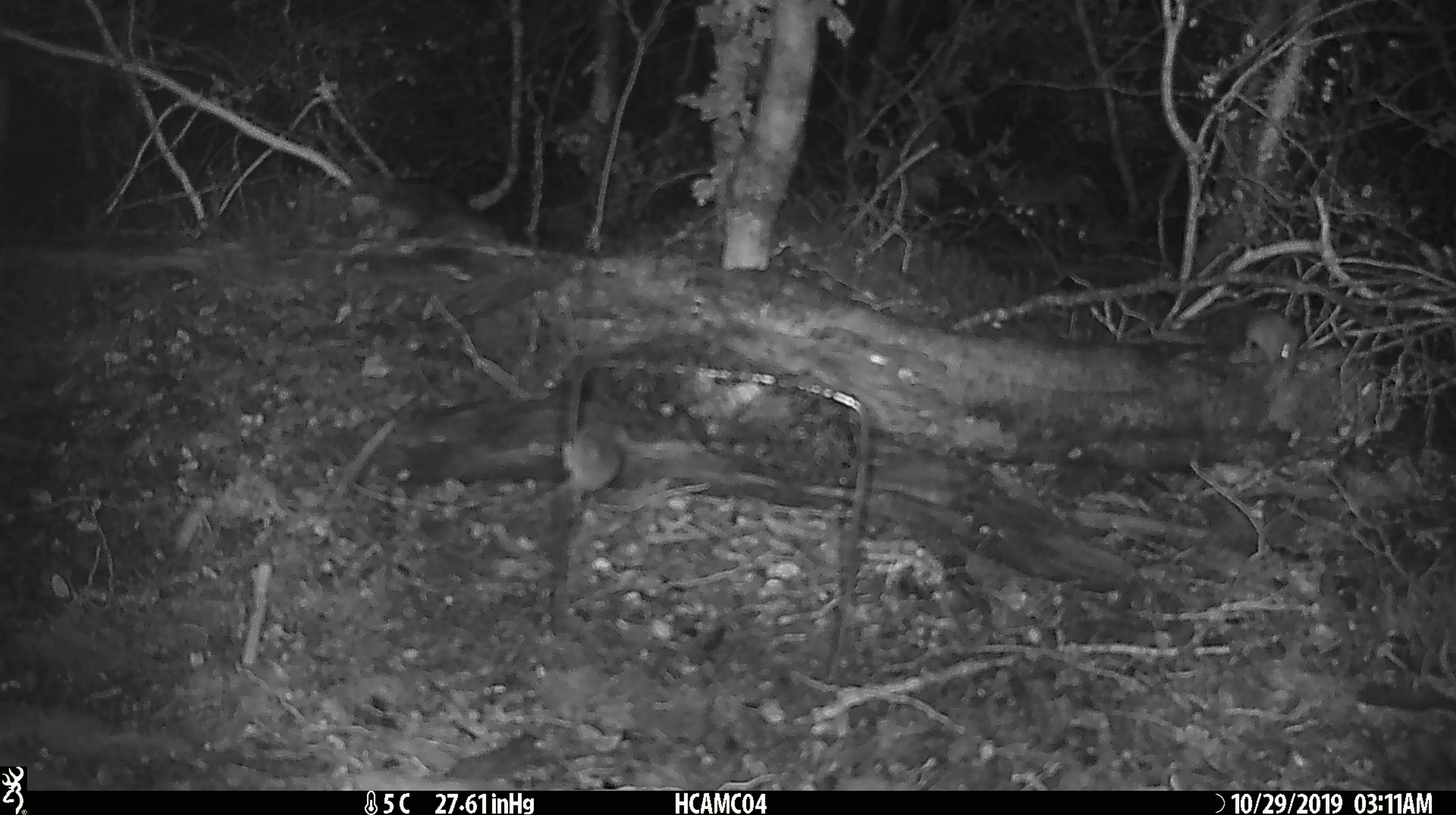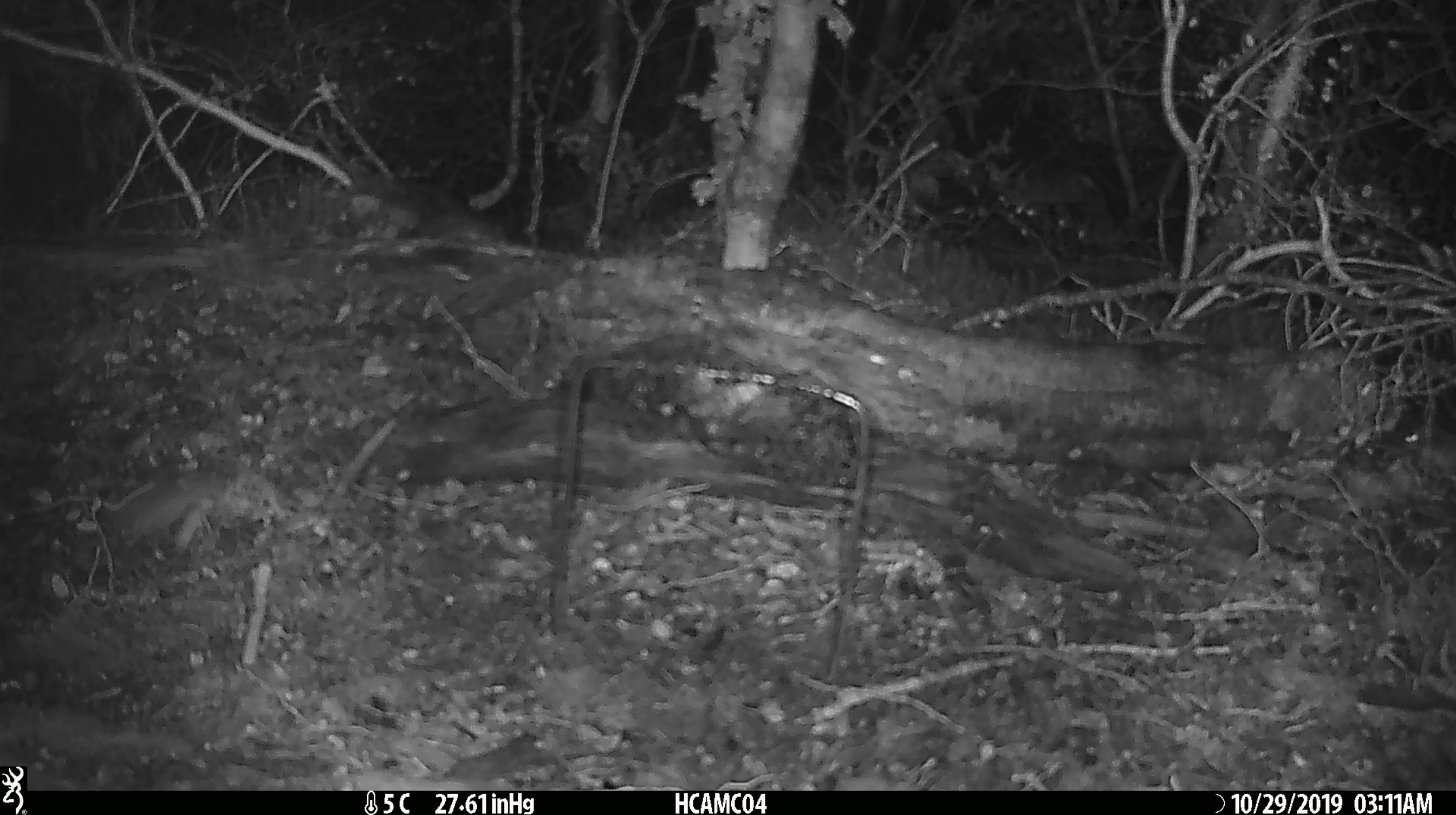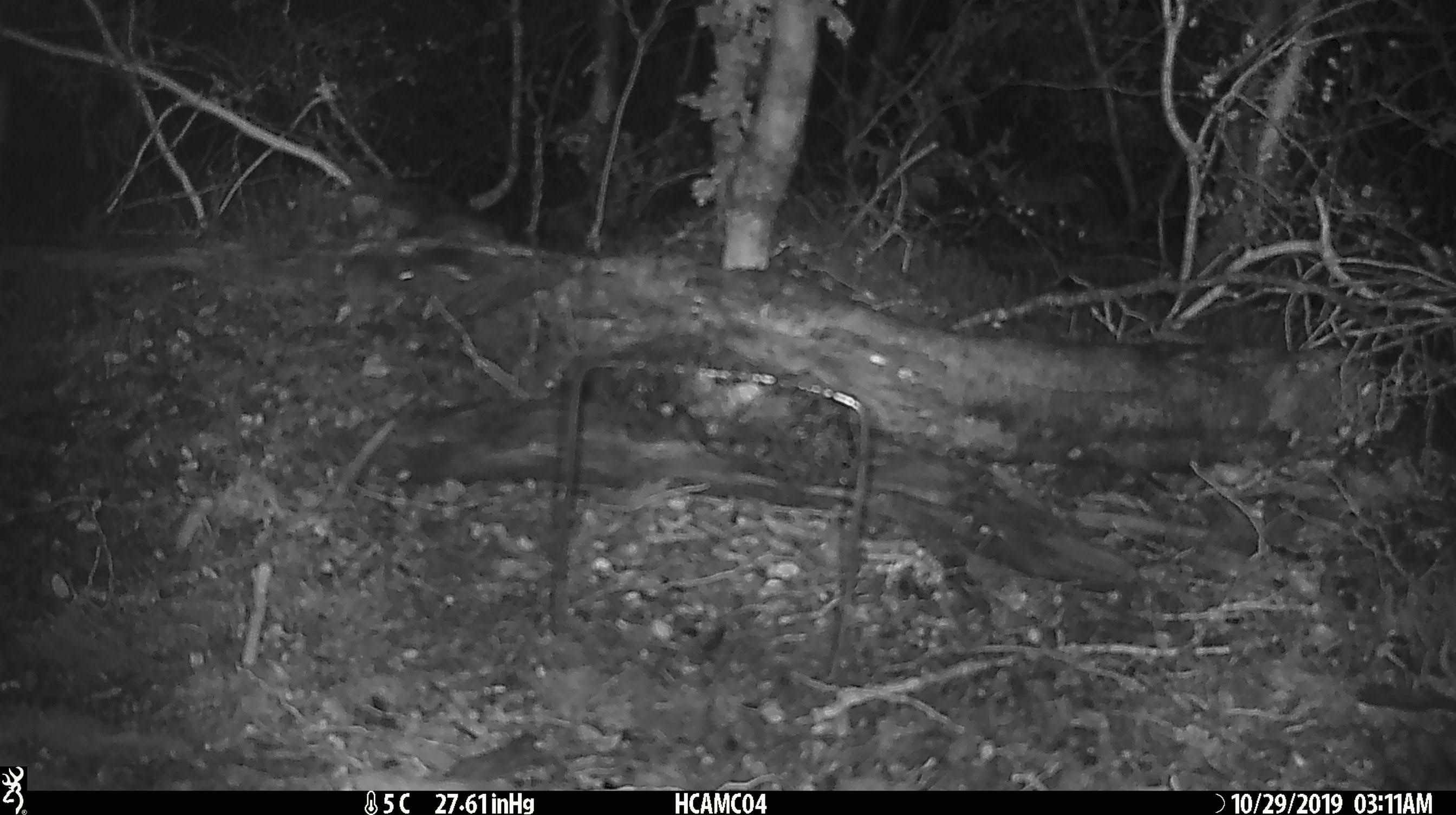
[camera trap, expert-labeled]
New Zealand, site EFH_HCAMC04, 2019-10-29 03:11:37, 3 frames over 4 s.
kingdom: Animalia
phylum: Chordata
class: Mammalia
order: Rodentia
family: Muridae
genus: Mus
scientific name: Mus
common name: mouse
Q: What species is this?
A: Mouse (Mus).